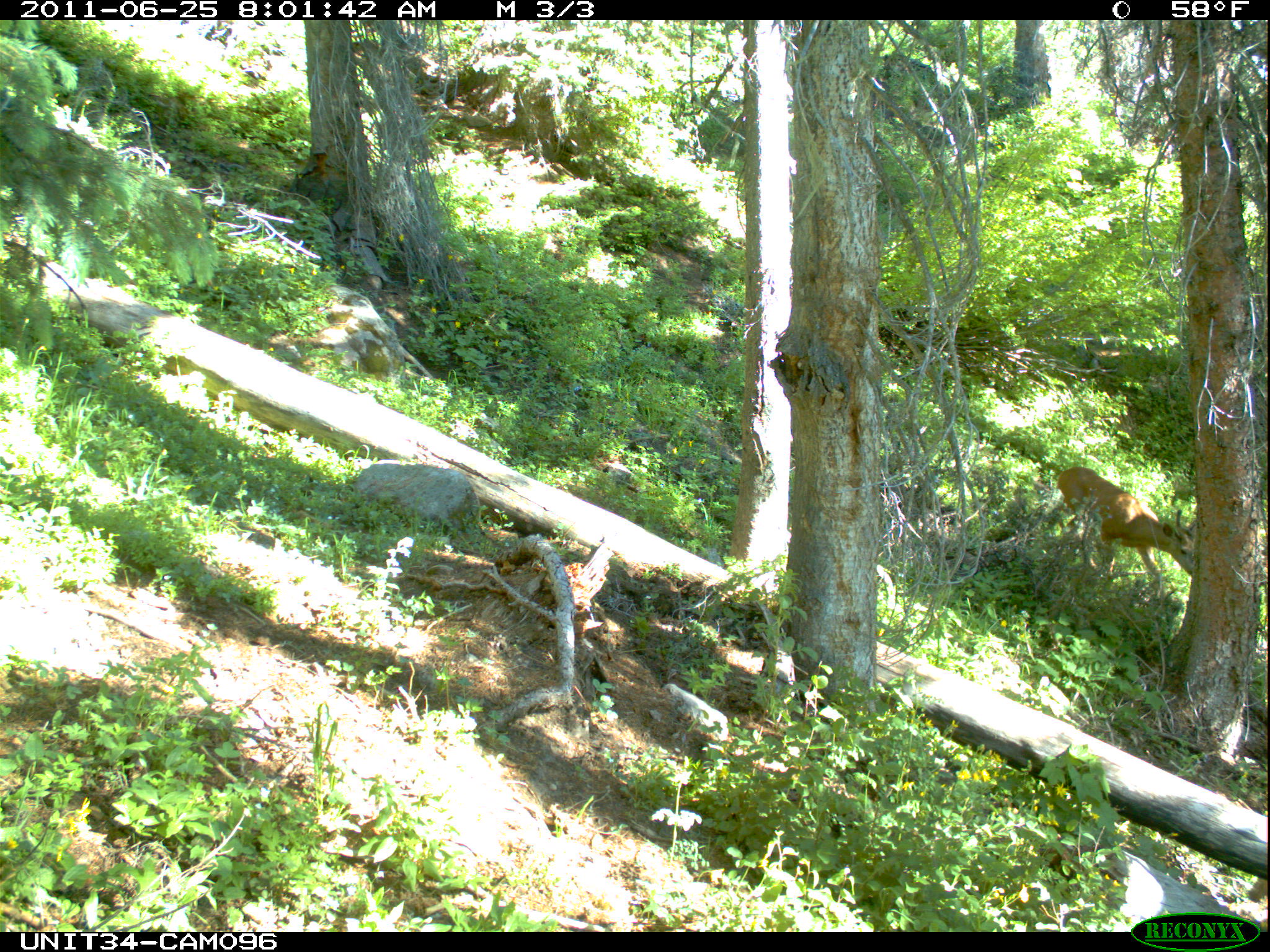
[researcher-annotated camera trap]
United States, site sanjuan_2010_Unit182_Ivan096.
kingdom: Animalia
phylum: Chordata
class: Mammalia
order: Artiodactyla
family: Cervidae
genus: Odocoileus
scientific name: Odocoileus hemionus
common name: mule deer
Odocoileus hemionus (mule deer).